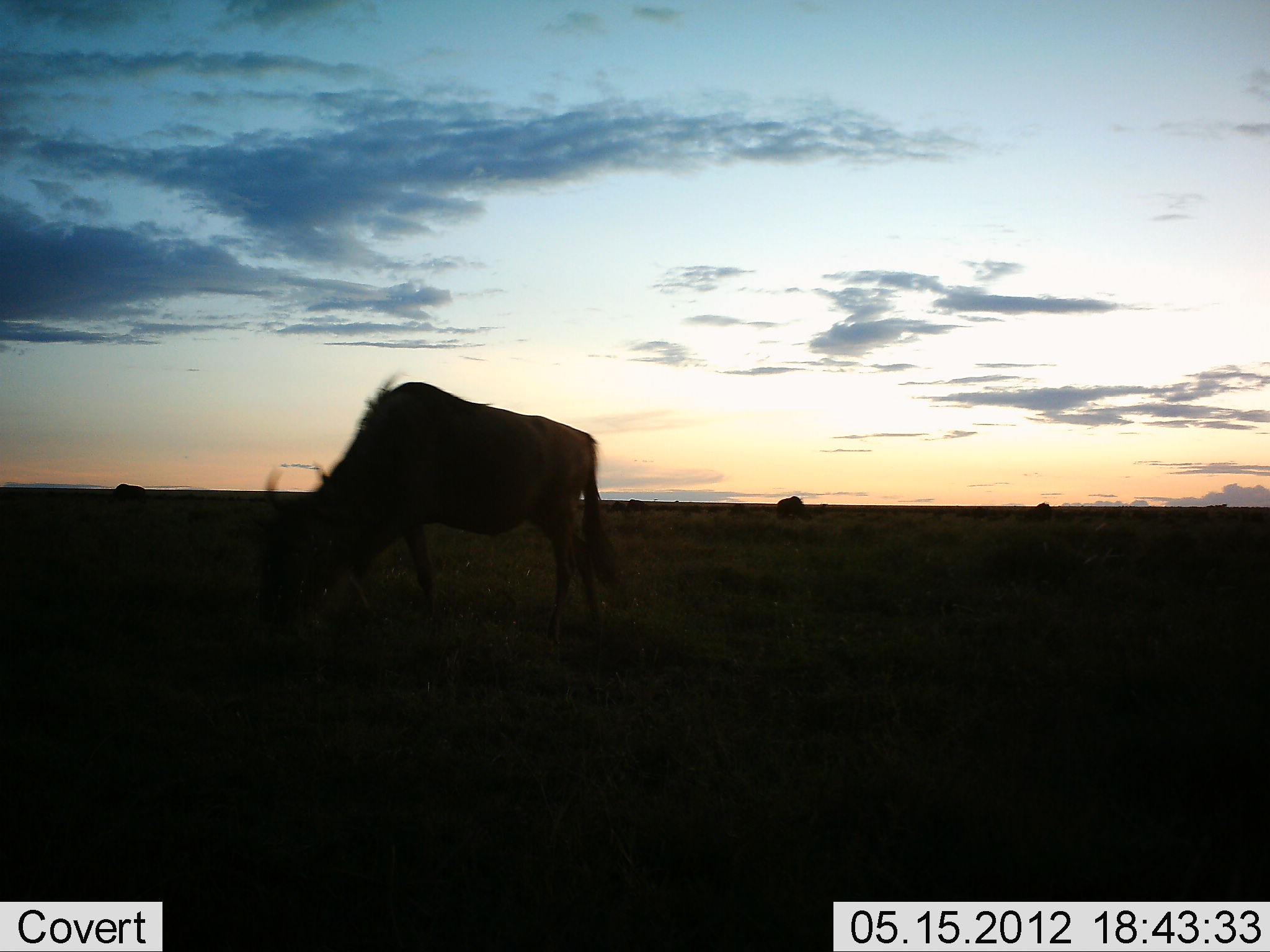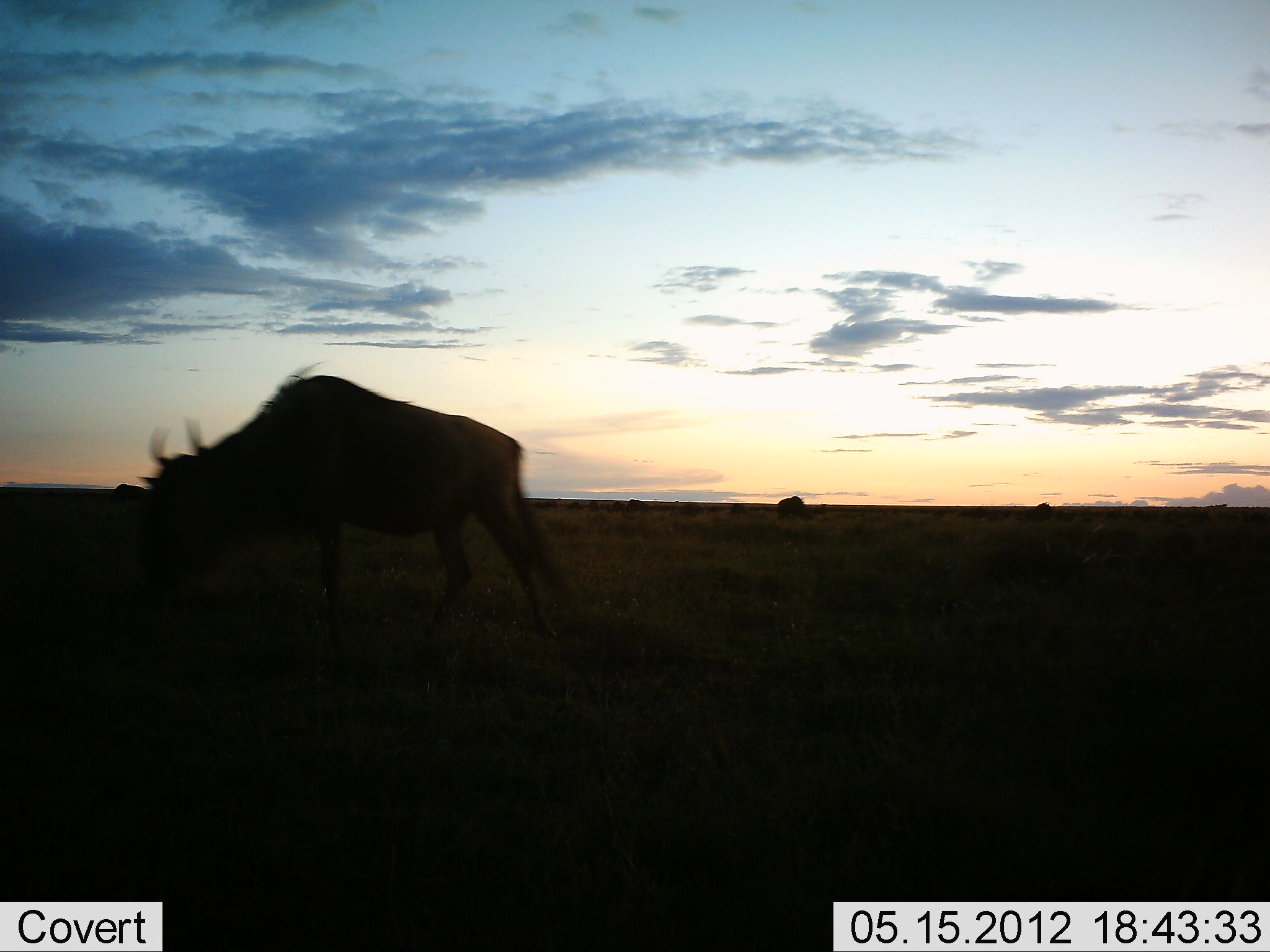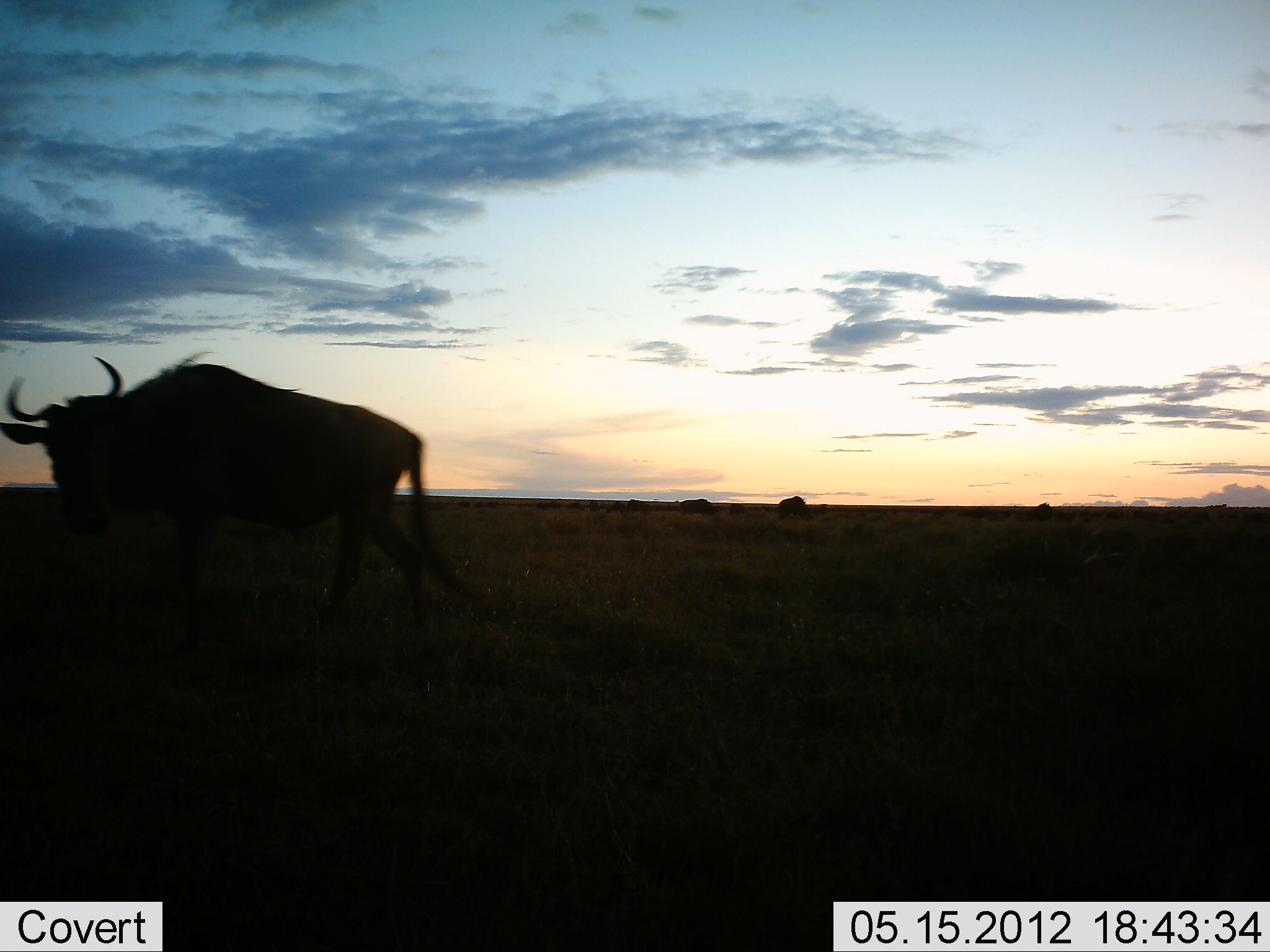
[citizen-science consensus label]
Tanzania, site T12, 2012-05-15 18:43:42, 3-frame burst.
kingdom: Animalia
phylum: Chordata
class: Mammalia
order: Artiodactyla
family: Bovidae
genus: Connochaetes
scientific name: Connochaetes taurinus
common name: blue wildebeest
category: wildebeest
Wildebeest (blue wildebeest) (Connochaetes taurinus), count 2. Behavior (volunteer vote fractions): standing 36%, resting 0%, moving 82%, interacting 0%. Young present (vote fraction): 0%. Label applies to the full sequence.